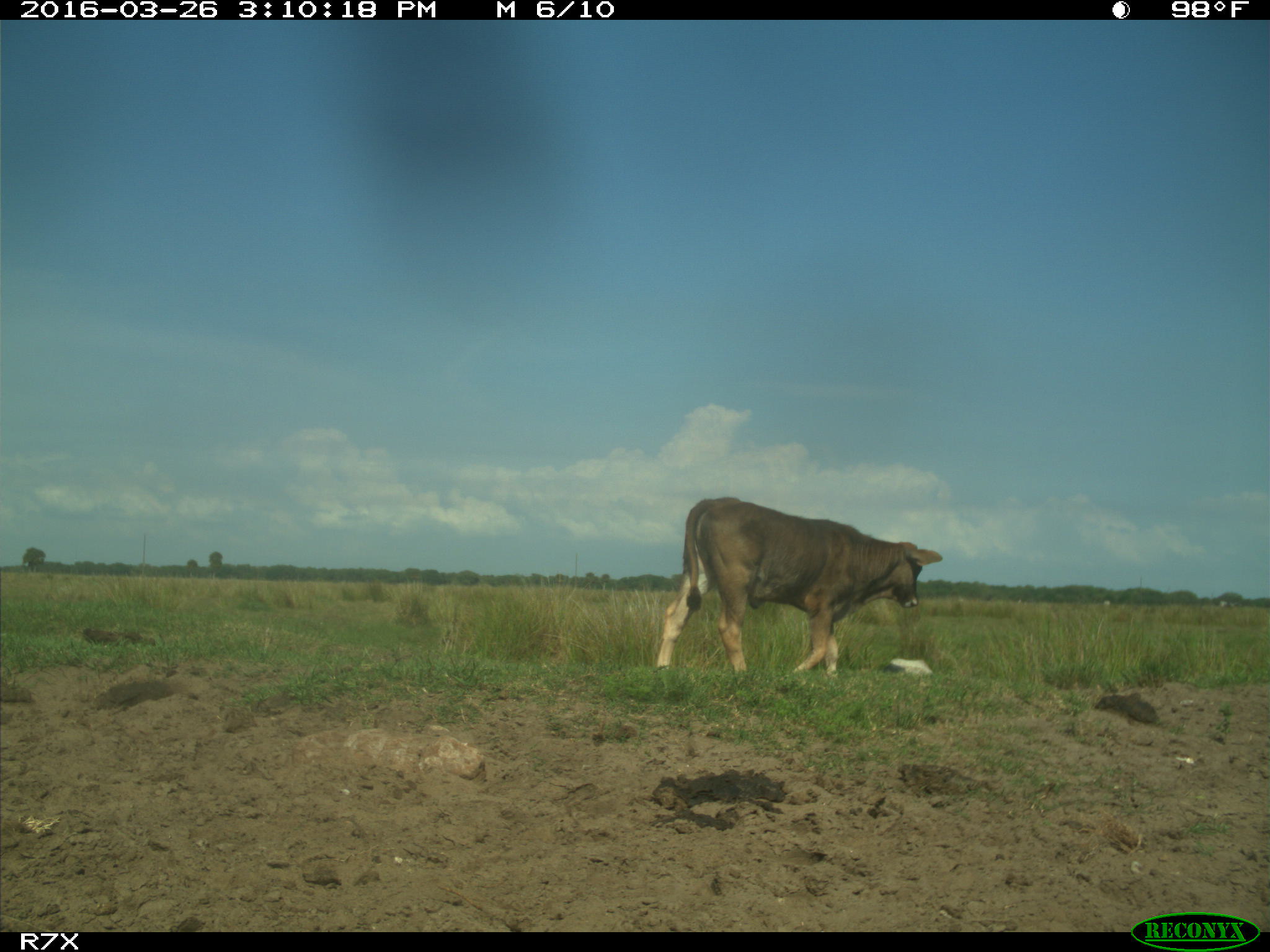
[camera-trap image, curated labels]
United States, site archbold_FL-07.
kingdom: Animalia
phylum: Chordata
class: Mammalia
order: Artiodactyla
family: Bovidae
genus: Bos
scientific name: Bos taurus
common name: domestic cow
Bos taurus (domestic cow).